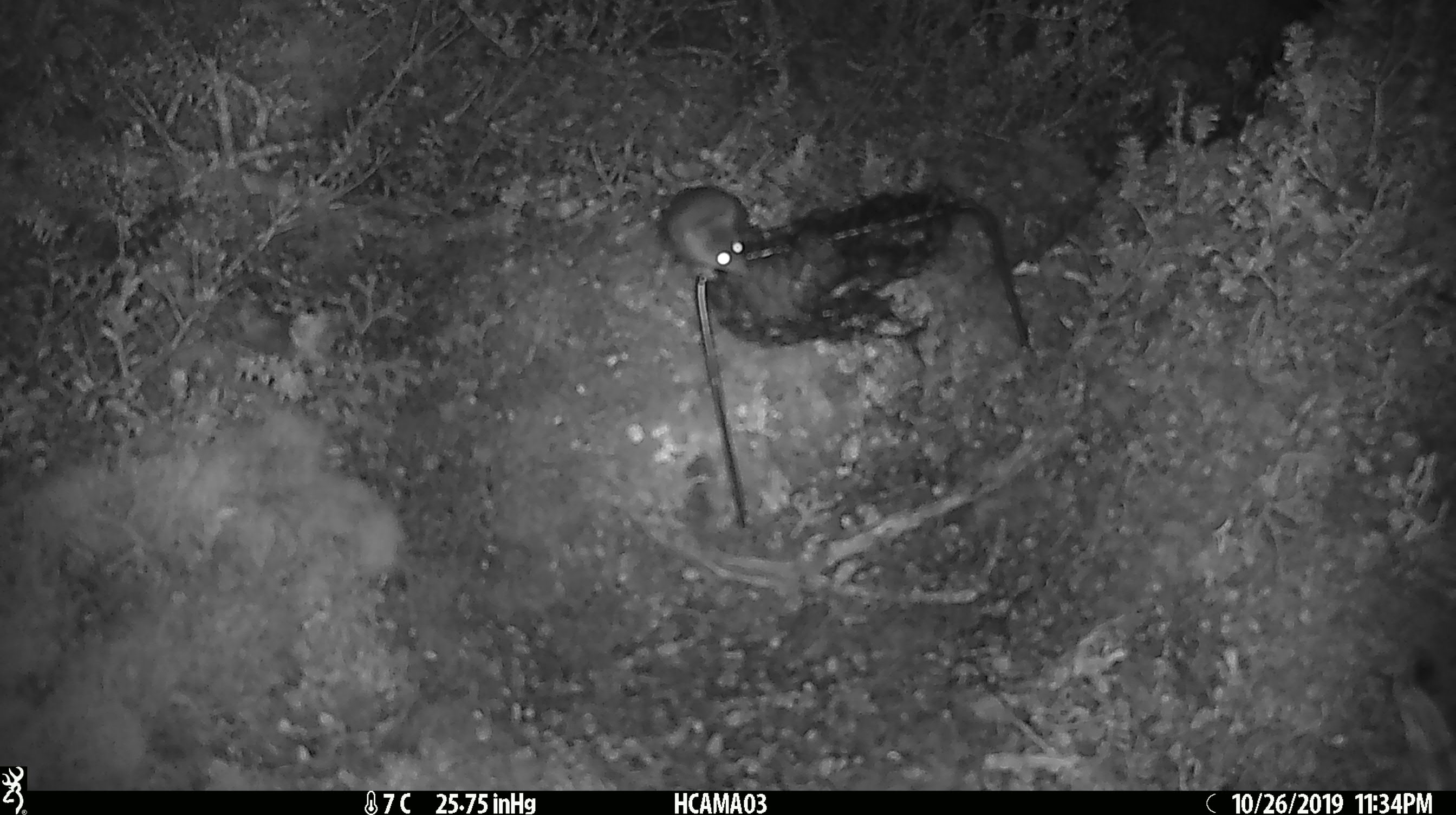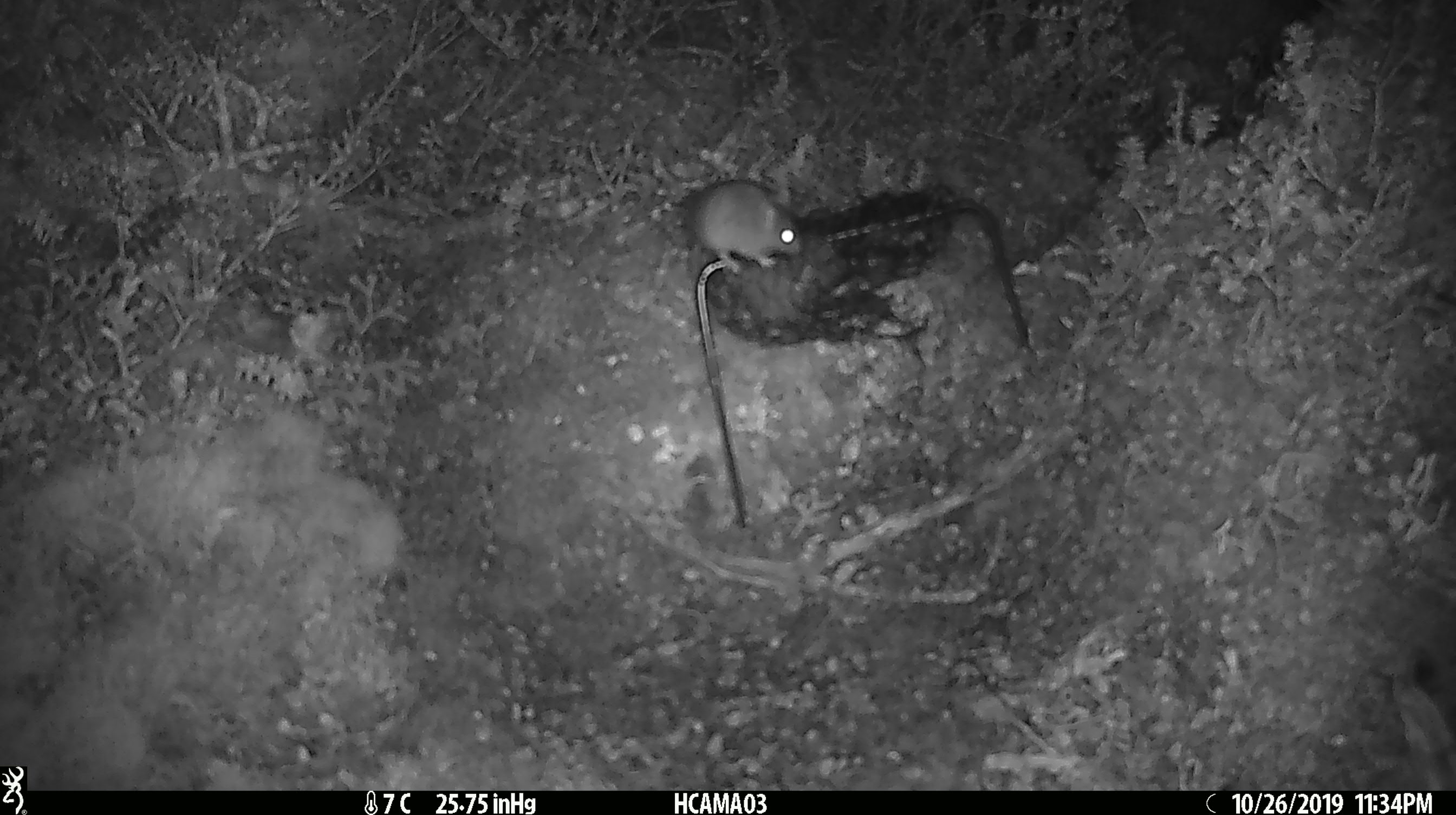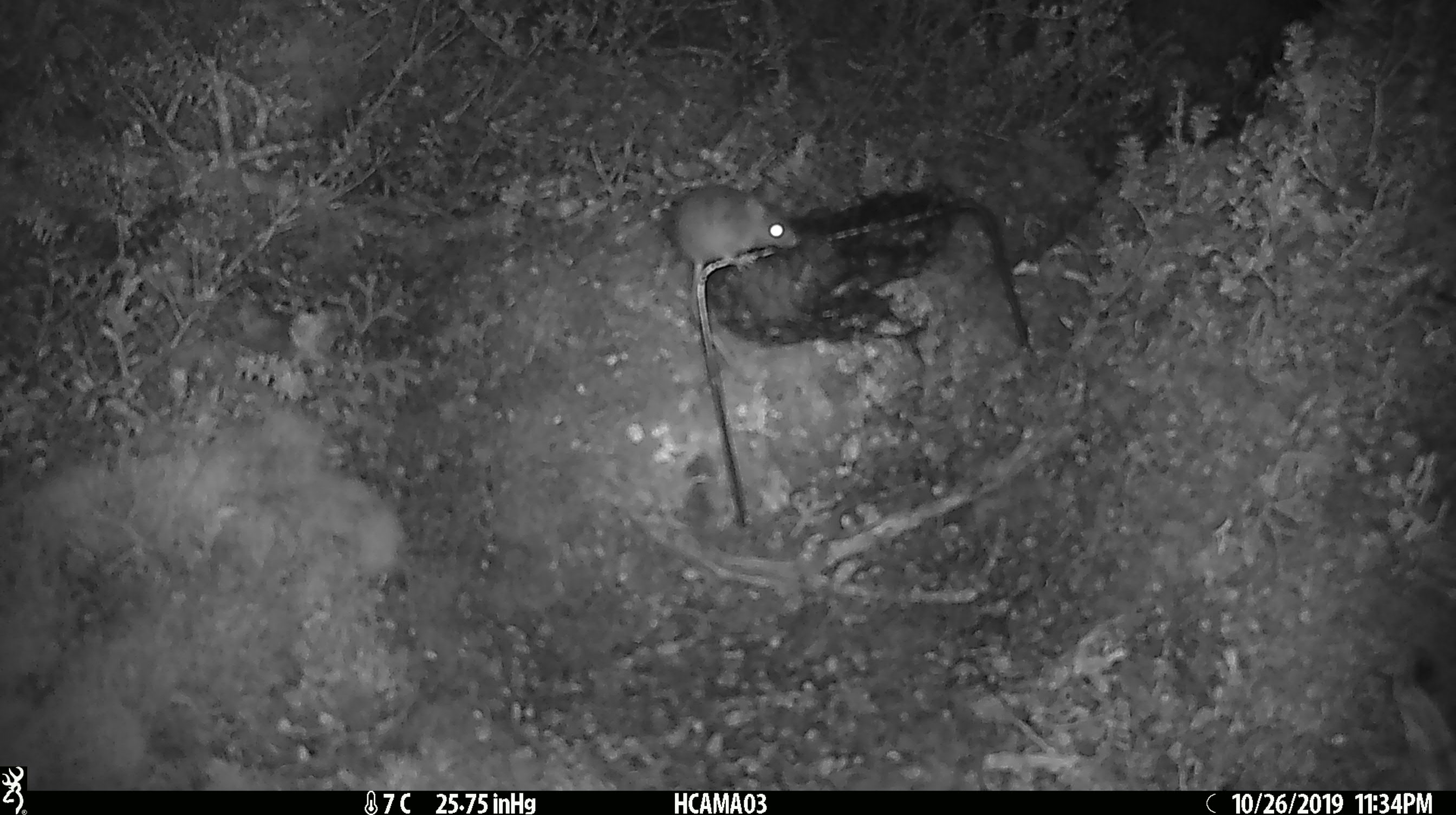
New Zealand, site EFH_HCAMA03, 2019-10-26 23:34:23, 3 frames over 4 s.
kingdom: Animalia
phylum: Chordata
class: Mammalia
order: Rodentia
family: Muridae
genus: Mus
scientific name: Mus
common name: mouse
Mouse (Mus).